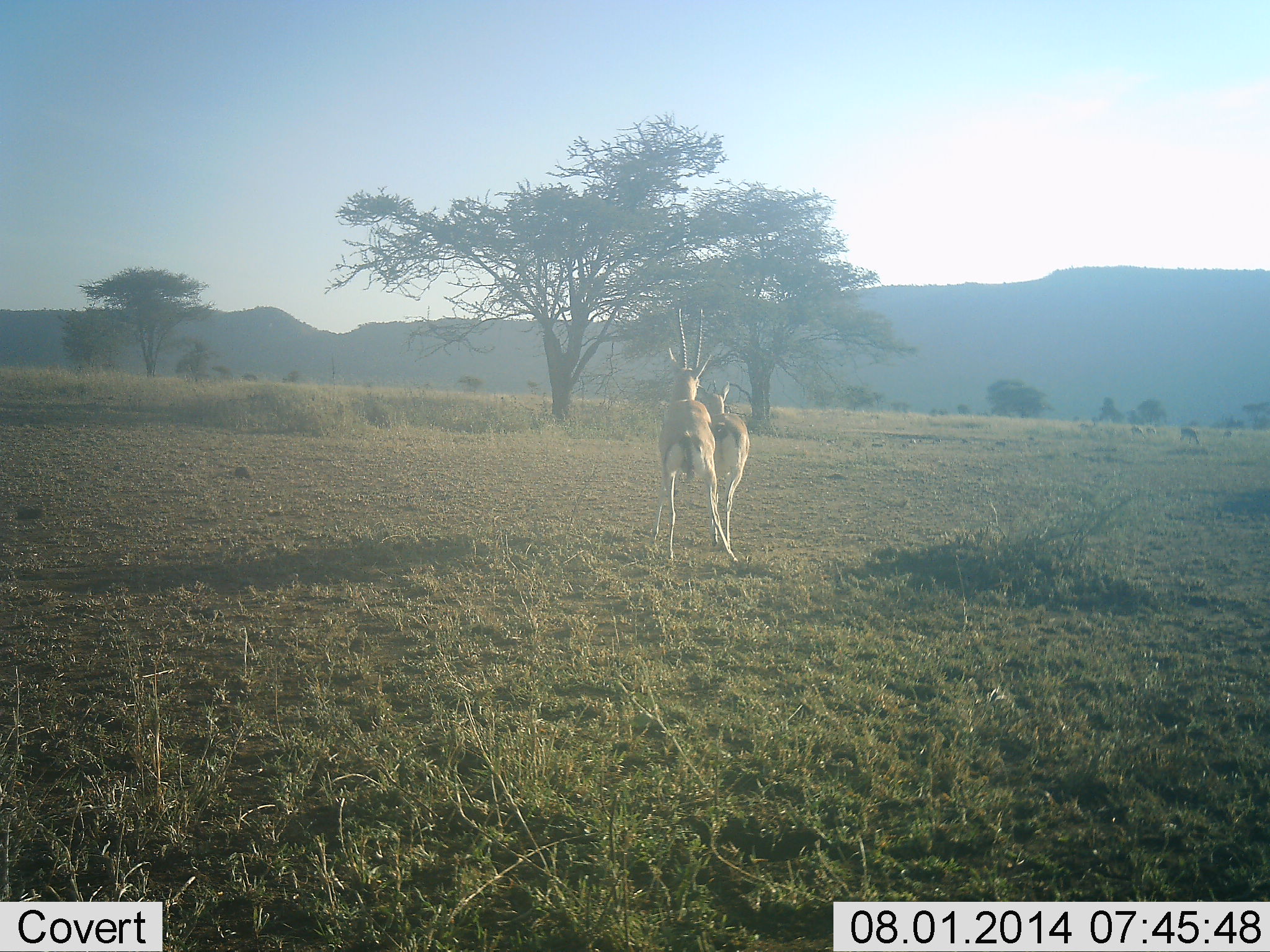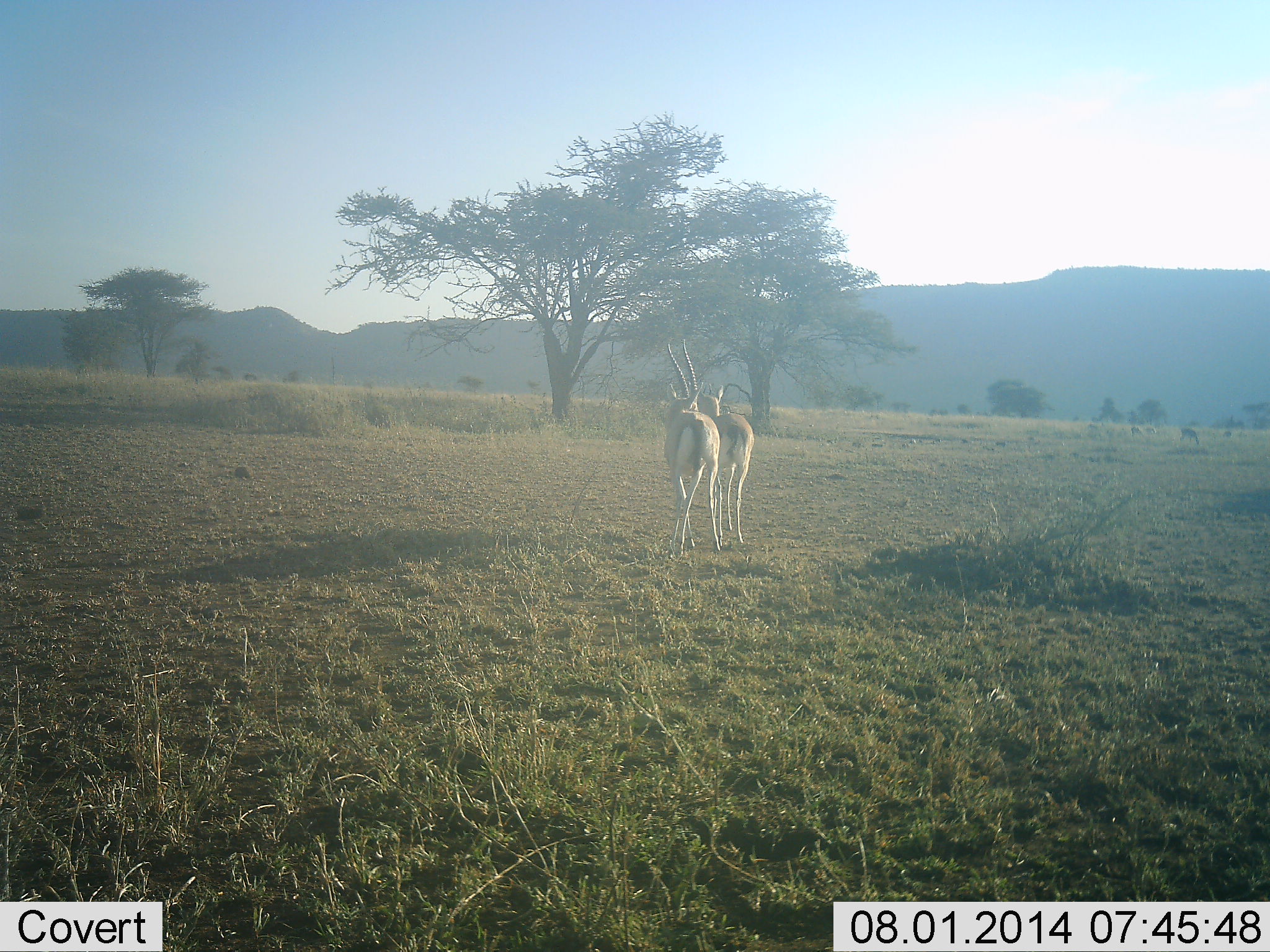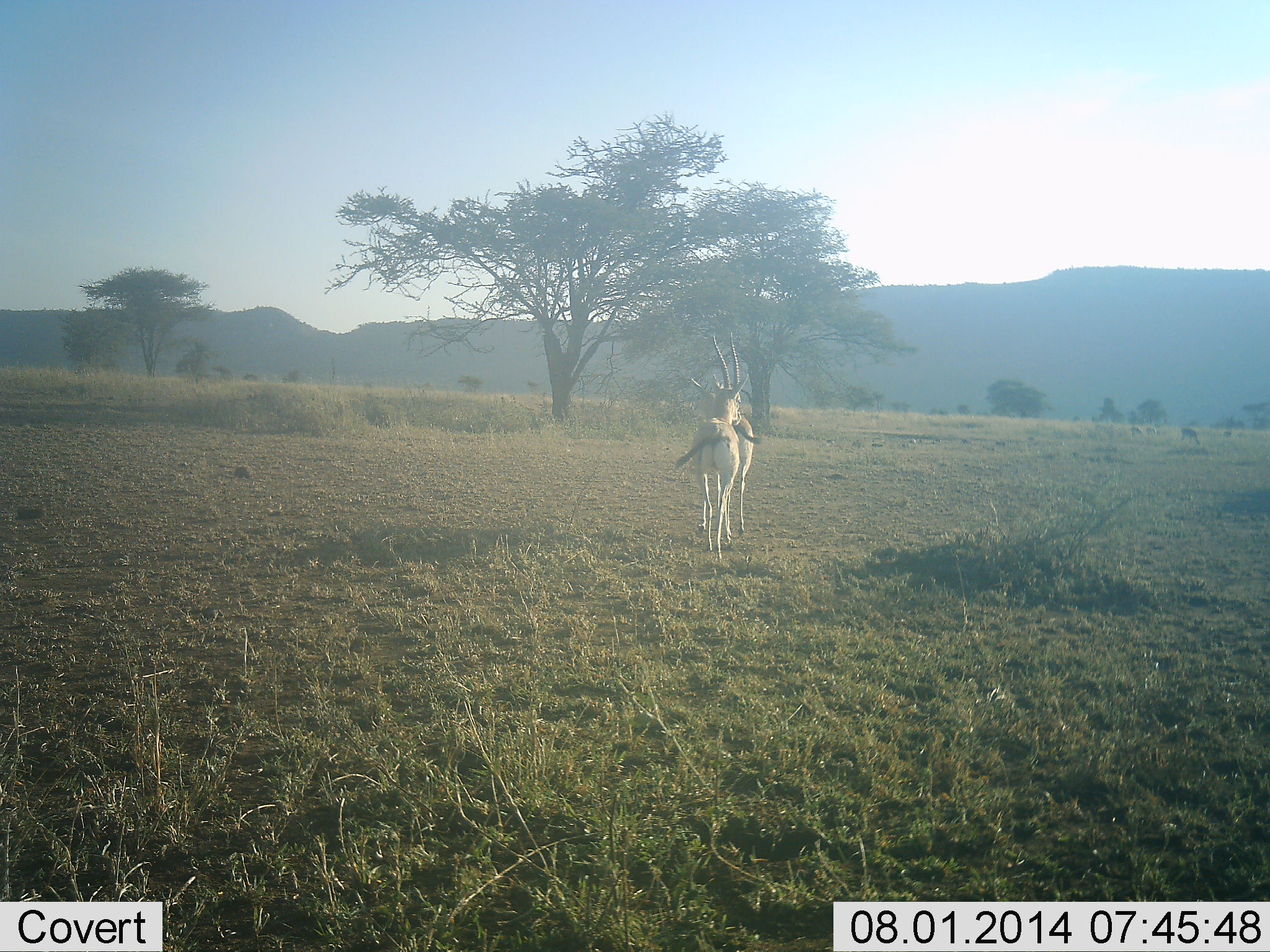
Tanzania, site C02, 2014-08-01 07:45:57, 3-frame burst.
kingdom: Animalia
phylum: Chordata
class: Mammalia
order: Artiodactyla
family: Bovidae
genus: Eudorcas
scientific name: Eudorcas thomsonii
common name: thomson's gazelle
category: gazellethomsons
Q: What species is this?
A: Gazellethomsons (thomson's gazelle) (Eudorcas thomsonii).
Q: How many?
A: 2.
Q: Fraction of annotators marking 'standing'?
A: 40%.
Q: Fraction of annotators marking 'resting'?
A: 0%.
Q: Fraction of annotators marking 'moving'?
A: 20%.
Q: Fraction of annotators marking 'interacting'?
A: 60%.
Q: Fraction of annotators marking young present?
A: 0%.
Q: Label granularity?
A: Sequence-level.